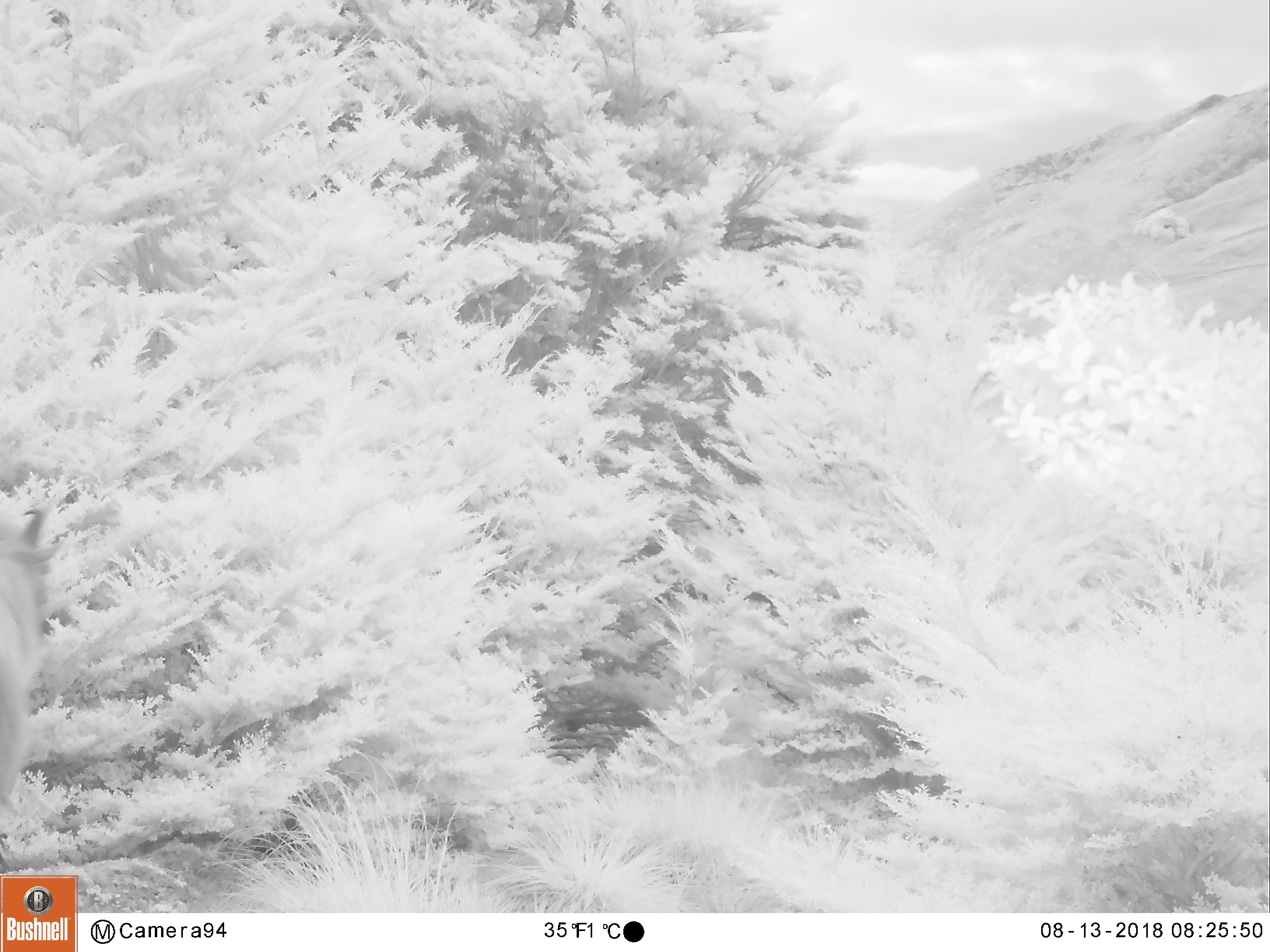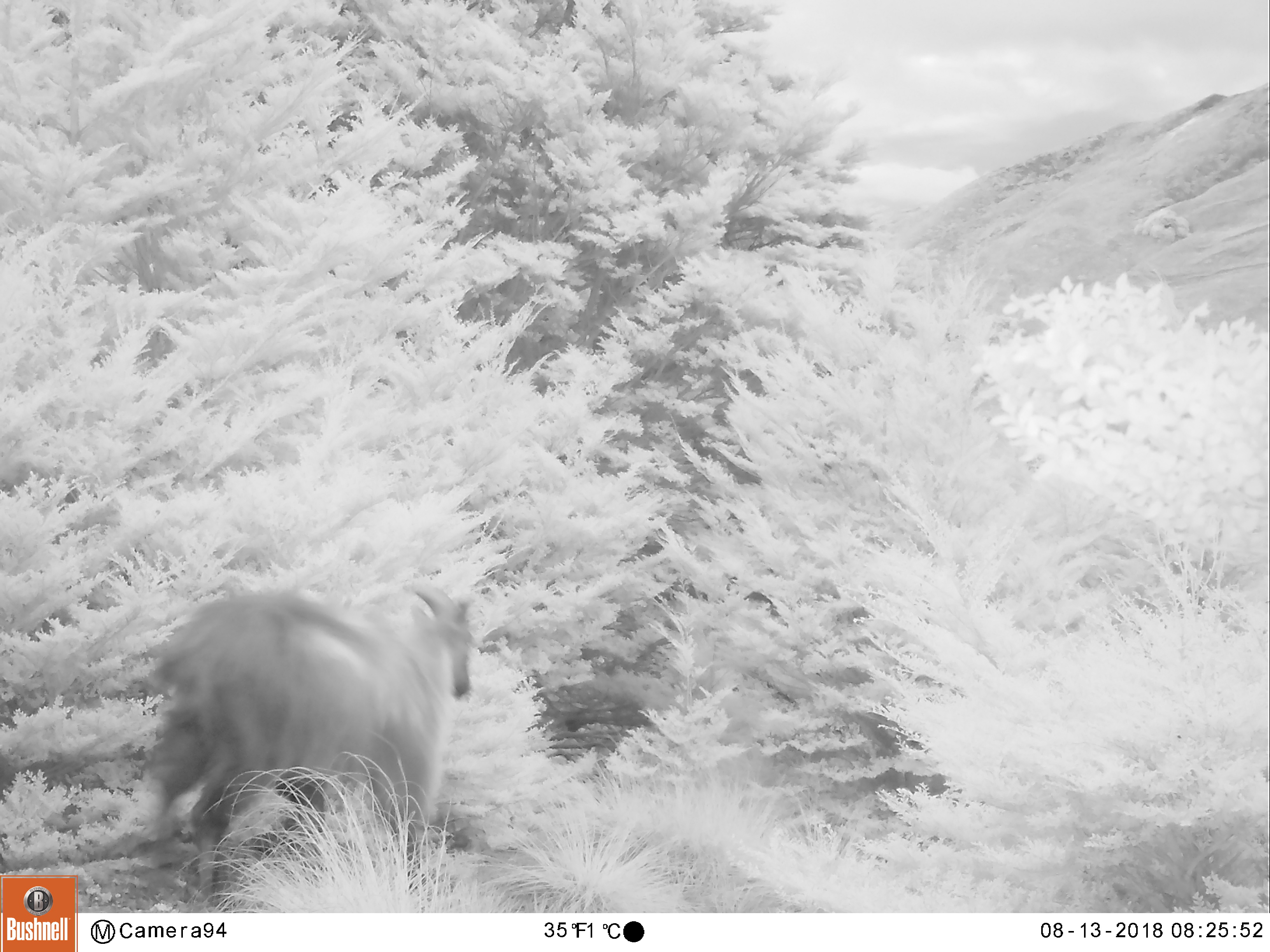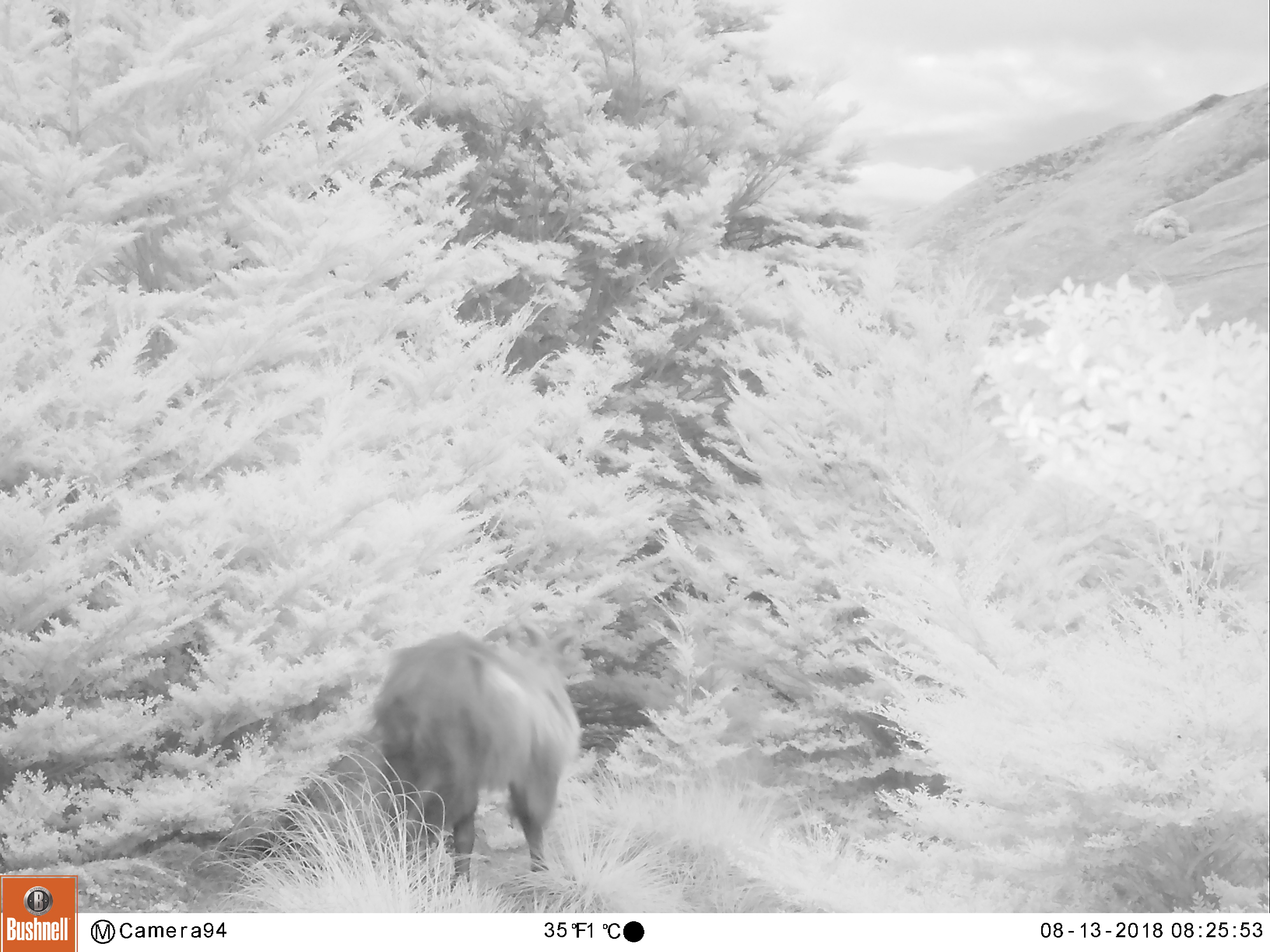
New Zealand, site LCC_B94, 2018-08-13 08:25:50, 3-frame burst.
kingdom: Animalia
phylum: Chordata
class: Mammalia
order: Artiodactyla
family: Bovidae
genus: Nilgiritragus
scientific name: Nilgiritragus hylocrius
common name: tahr